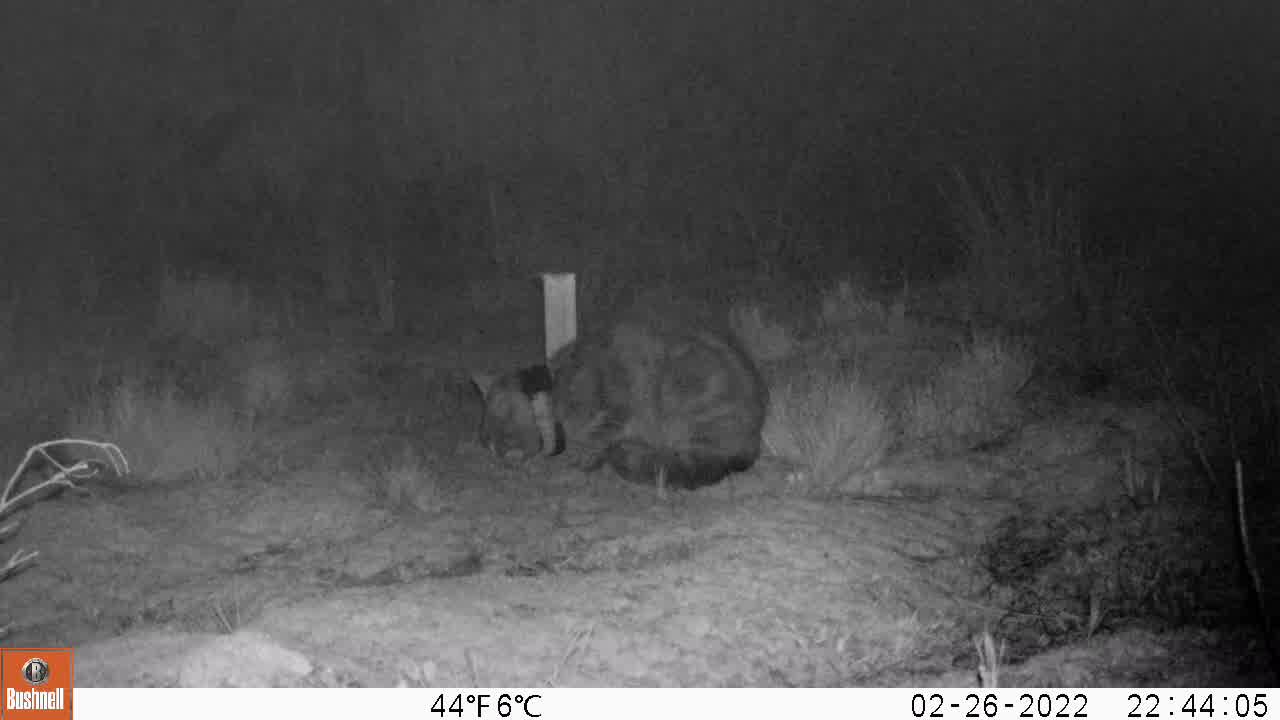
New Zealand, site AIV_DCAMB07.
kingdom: Animalia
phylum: Chordata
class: Mammalia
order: Carnivora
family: Felidae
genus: Felis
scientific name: Felis catus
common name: domestic cat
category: cat